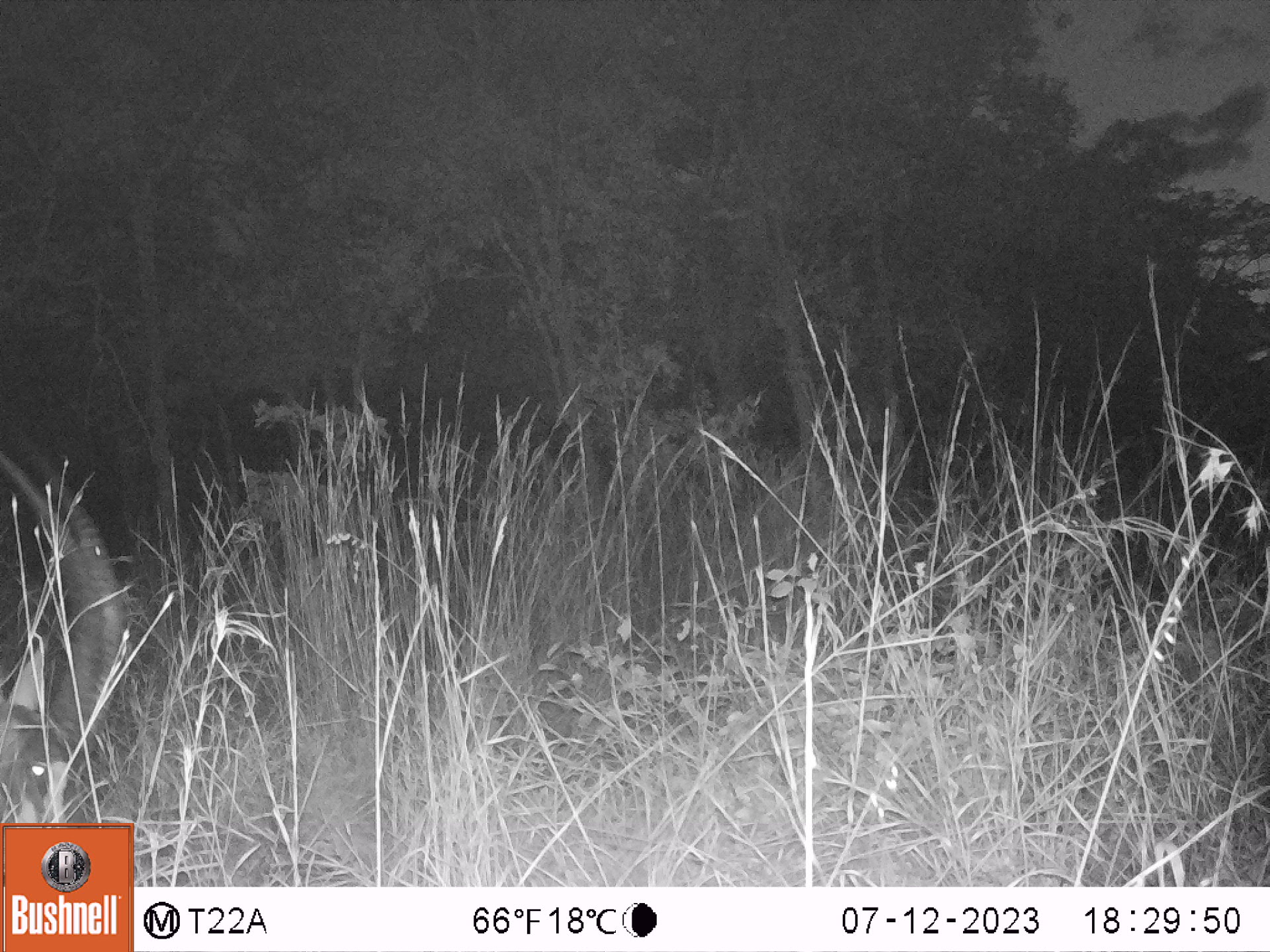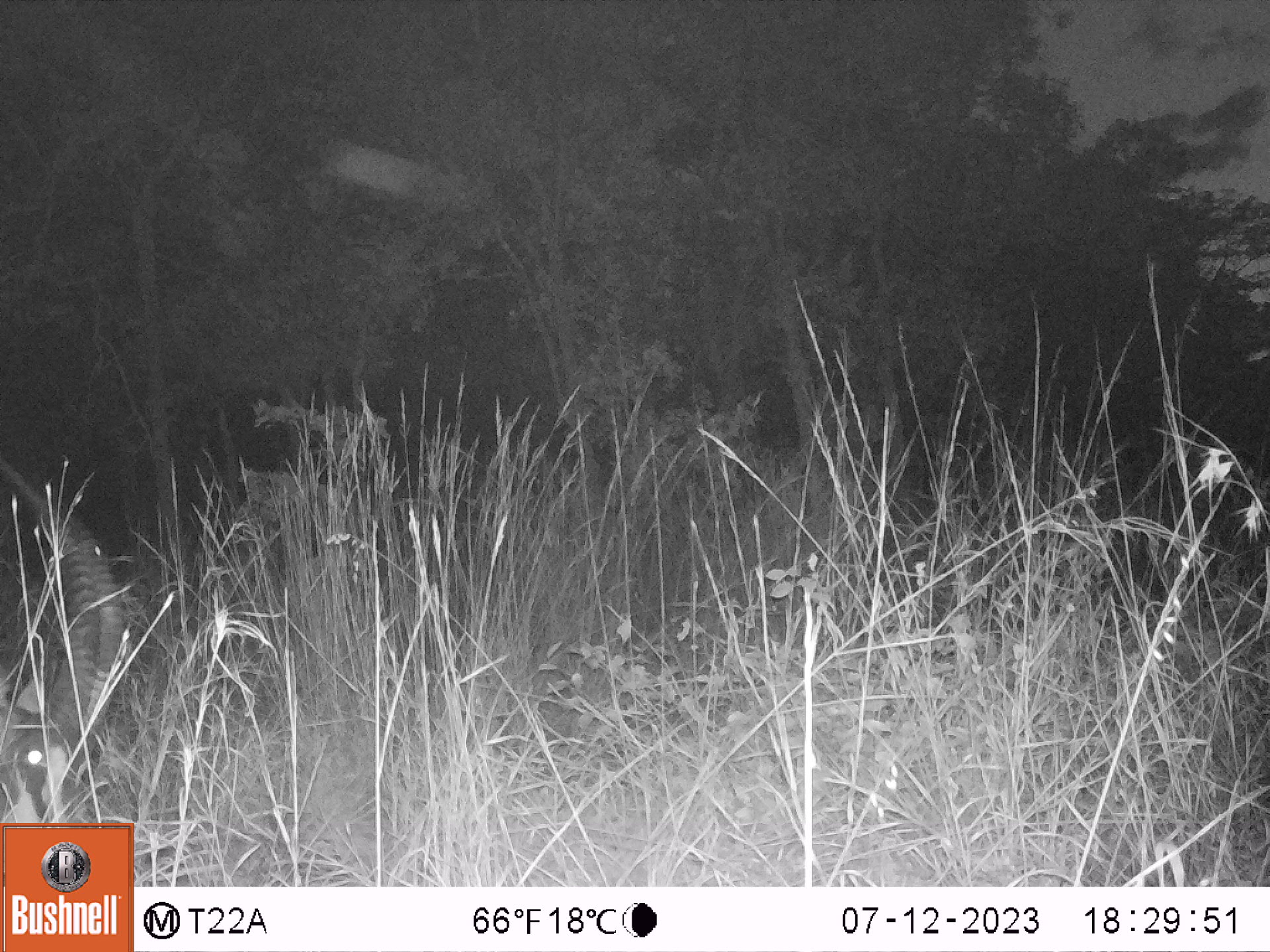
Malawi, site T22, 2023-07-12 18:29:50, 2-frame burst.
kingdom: Animalia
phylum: Chordata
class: Mammalia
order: Artiodactyla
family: Bovidae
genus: Hippotragus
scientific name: Hippotragus niger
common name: sable antelope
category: sable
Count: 1.